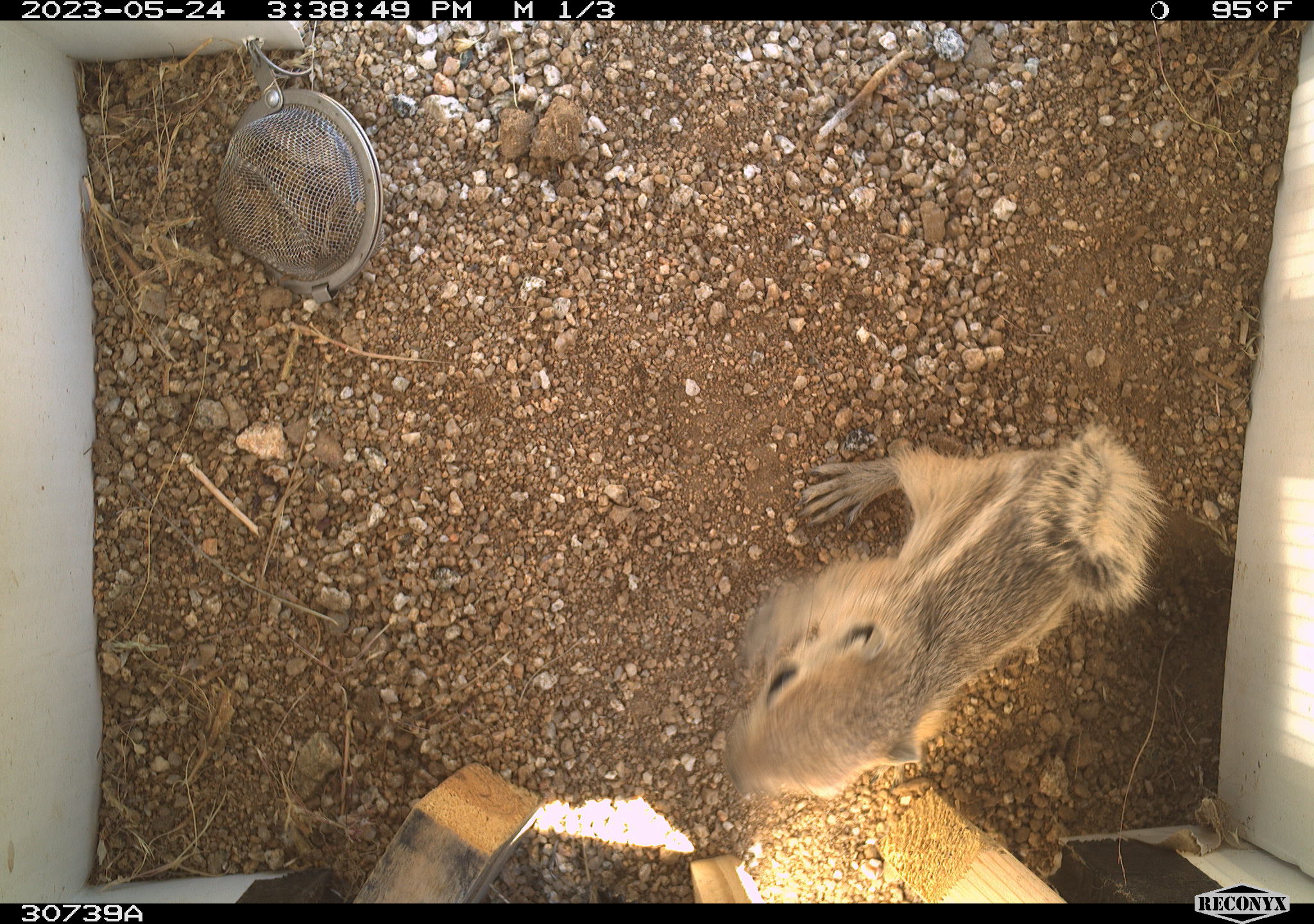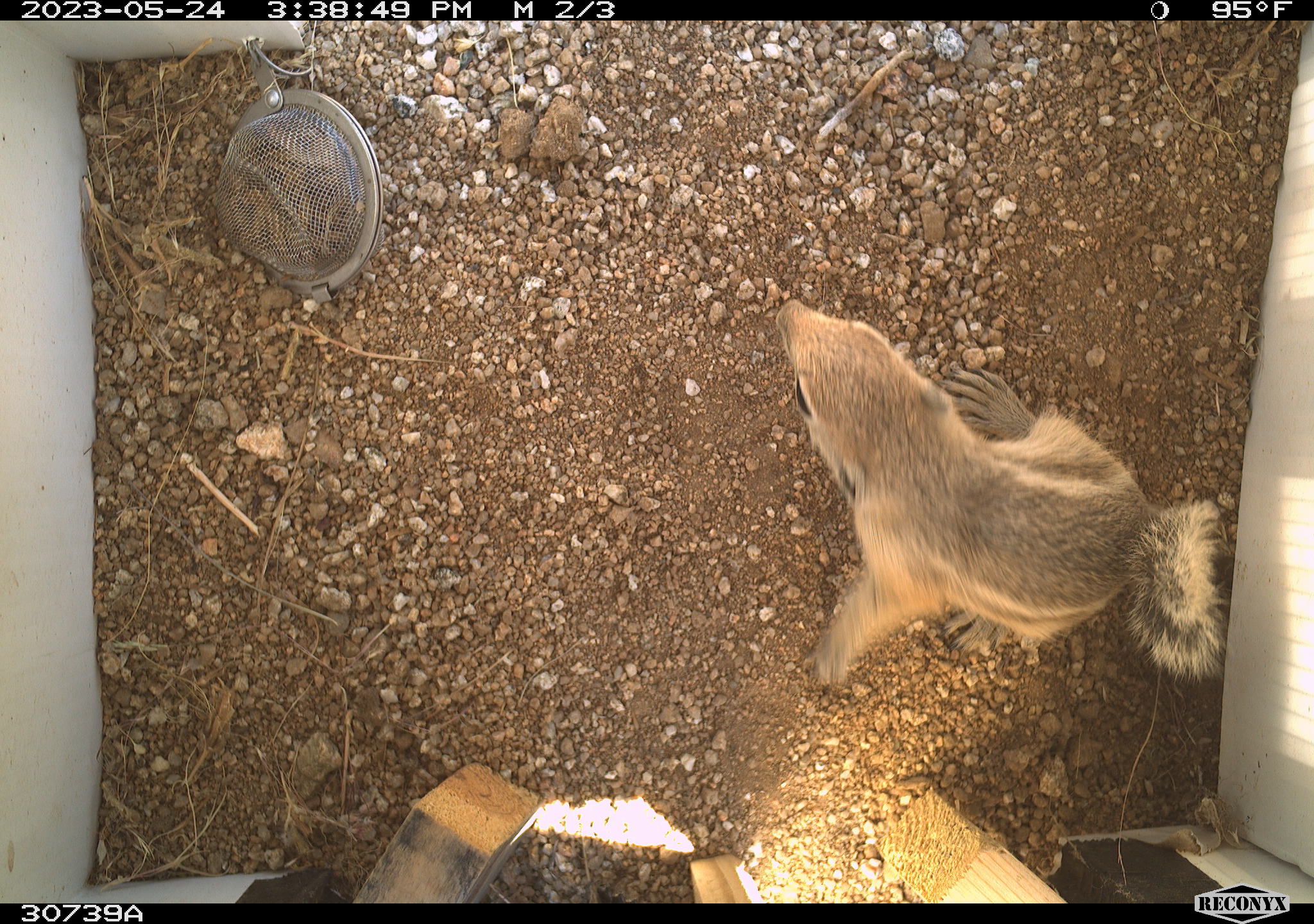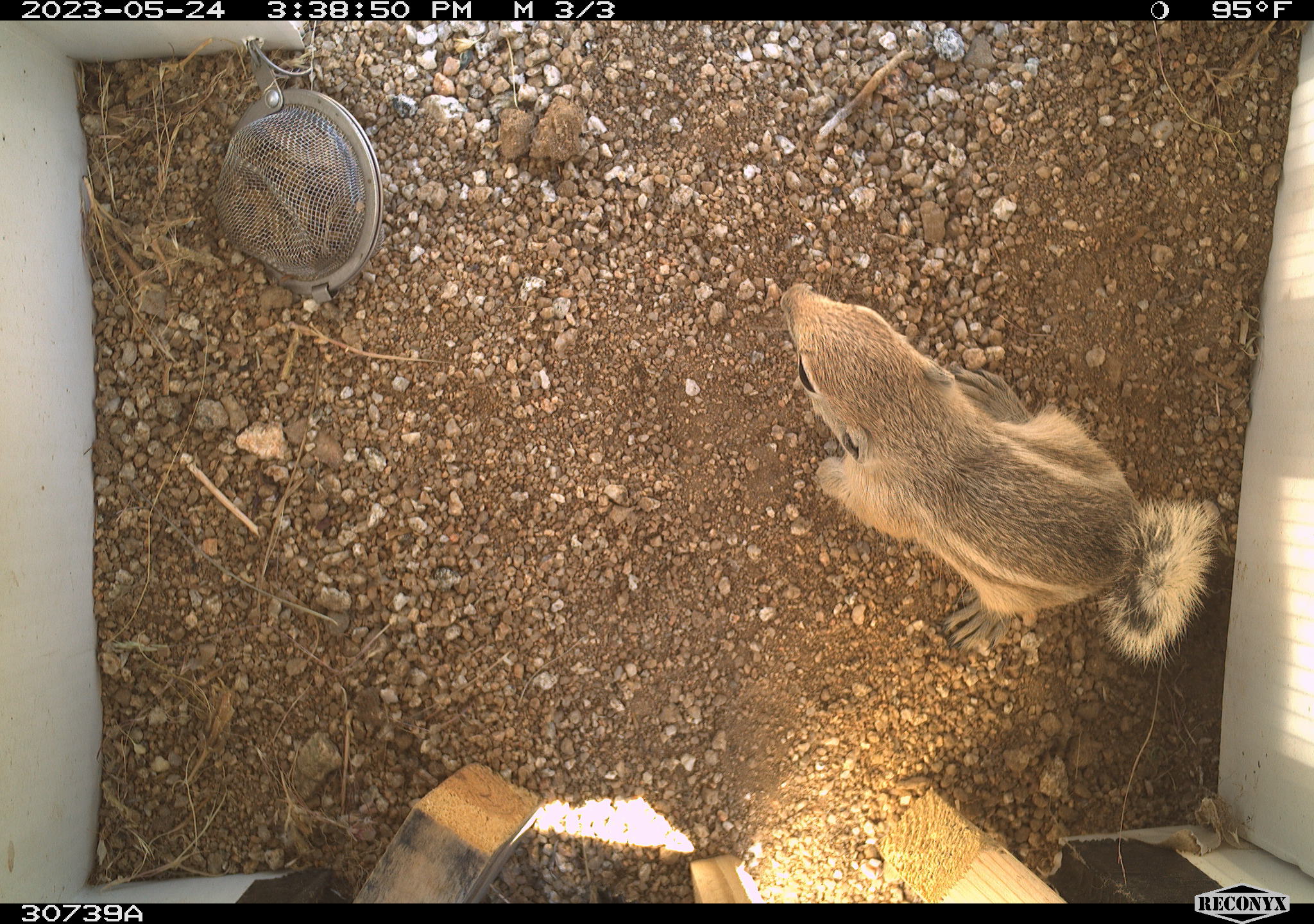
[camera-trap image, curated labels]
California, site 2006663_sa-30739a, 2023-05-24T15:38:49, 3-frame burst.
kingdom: Animalia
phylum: Chordata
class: Mammalia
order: Rodentia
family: Sciuridae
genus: Ammospermophilus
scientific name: Ammospermophilus leucurus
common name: white-tailed antelope squirrel